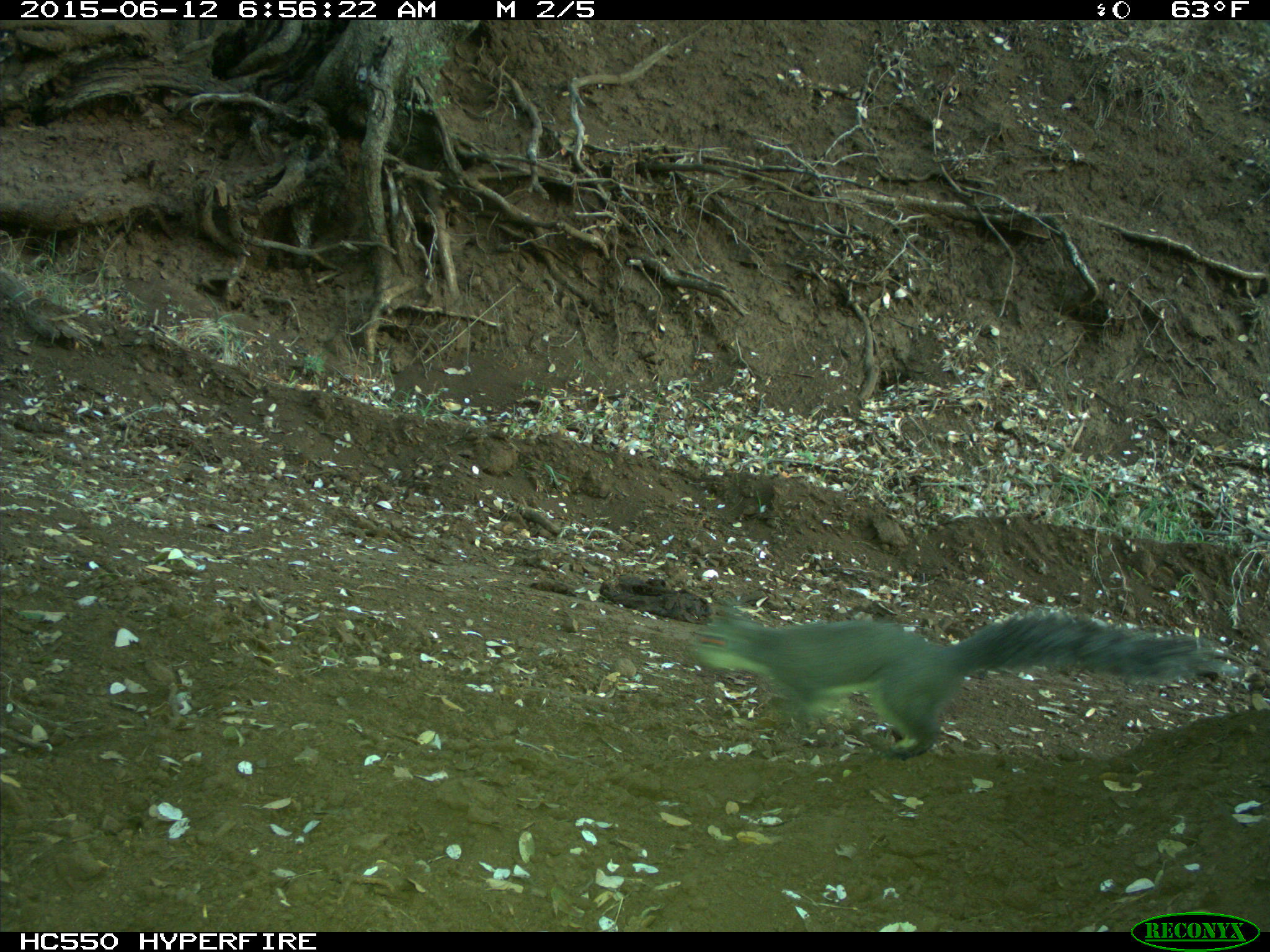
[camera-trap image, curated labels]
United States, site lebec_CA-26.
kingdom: Animalia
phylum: Chordata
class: Mammalia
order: Rodentia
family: Sciuridae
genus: Sciurus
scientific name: Sciurus carolinensis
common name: eastern gray squirrel